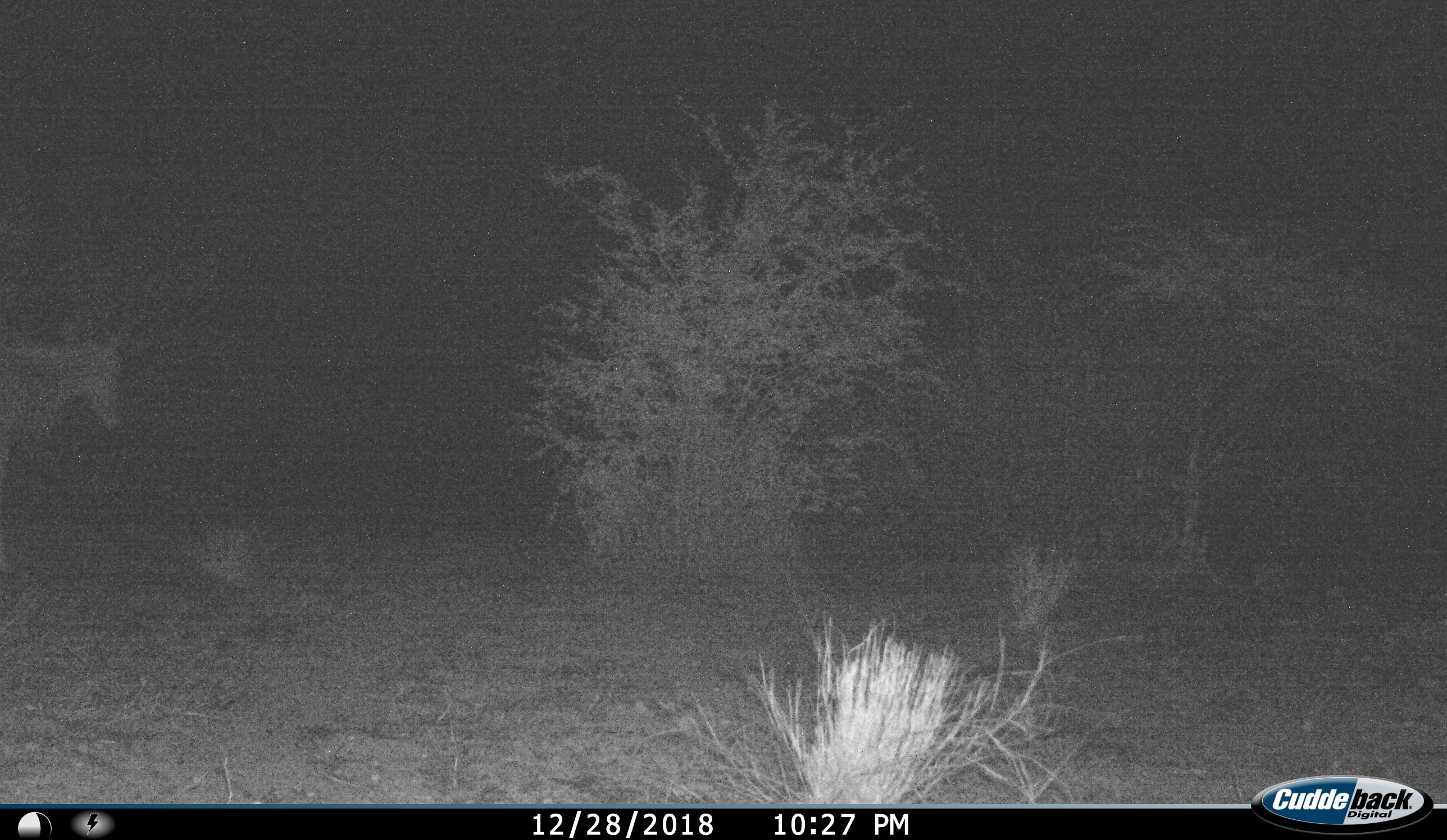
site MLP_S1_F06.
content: unidentified animal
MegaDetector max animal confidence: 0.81